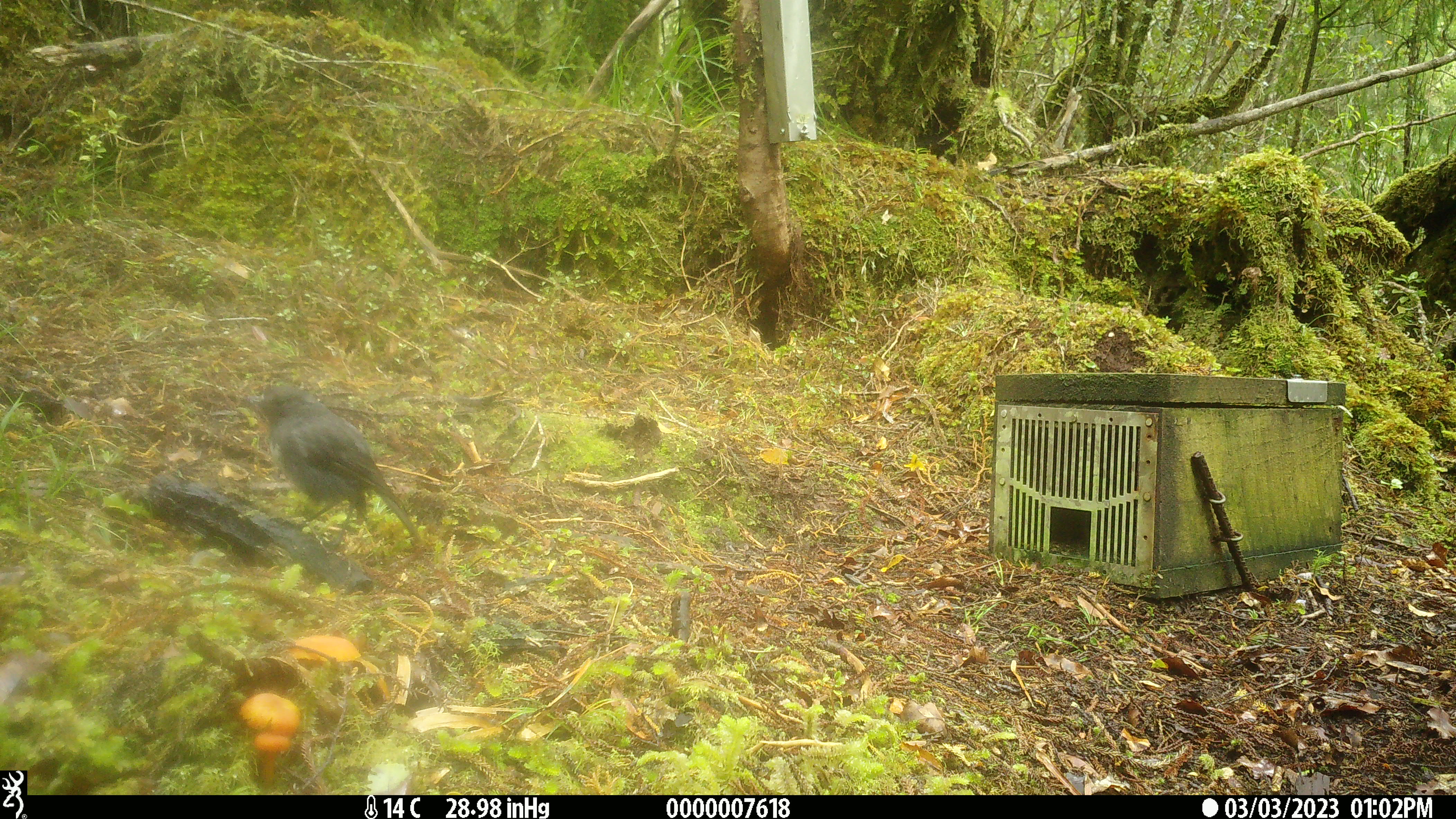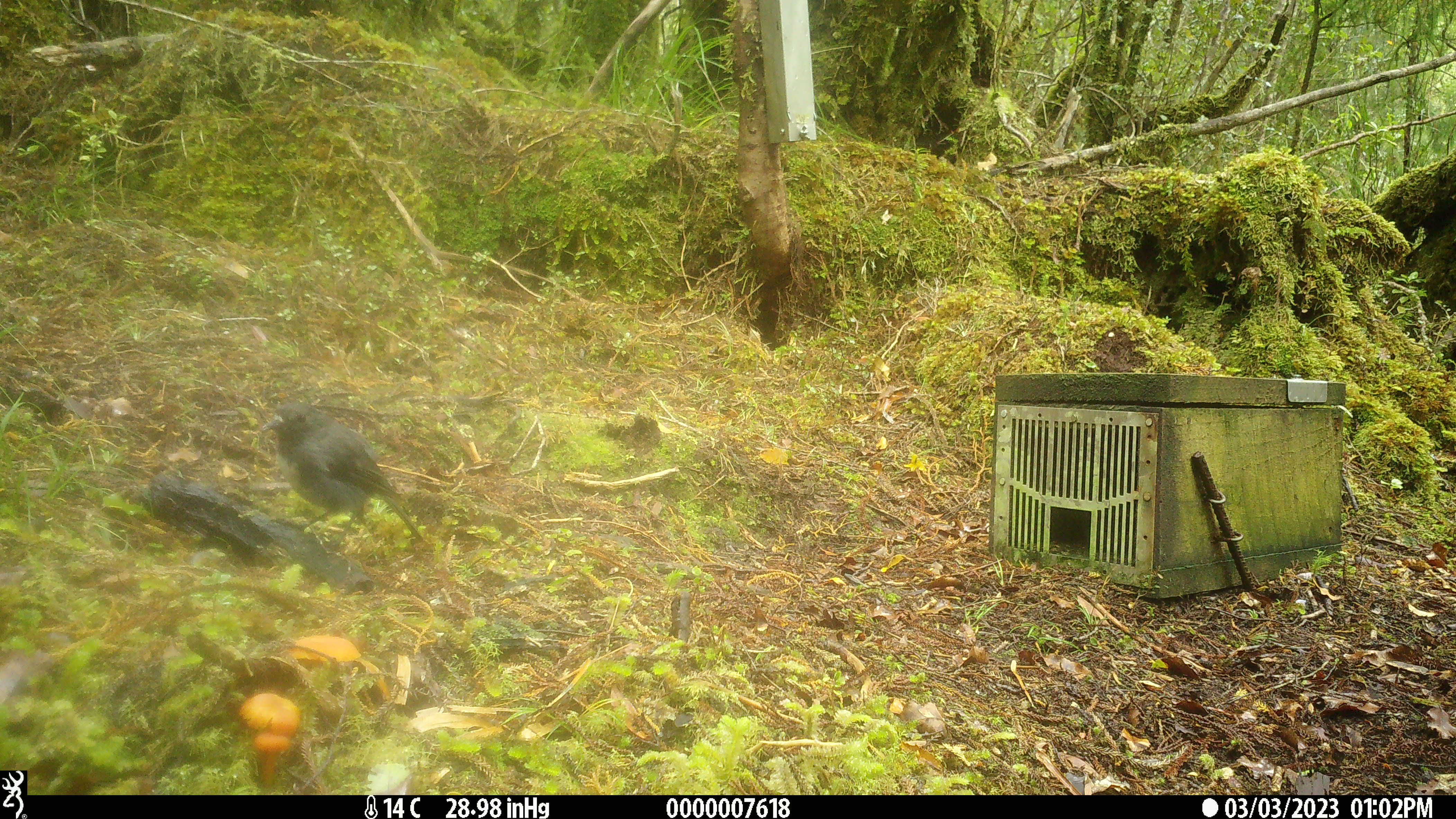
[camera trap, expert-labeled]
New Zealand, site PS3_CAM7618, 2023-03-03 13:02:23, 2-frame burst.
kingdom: Animalia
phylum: Chordata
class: Aves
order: Passeriformes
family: Petroicidae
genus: Petroica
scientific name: Petroica australis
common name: new zealand robin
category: robin